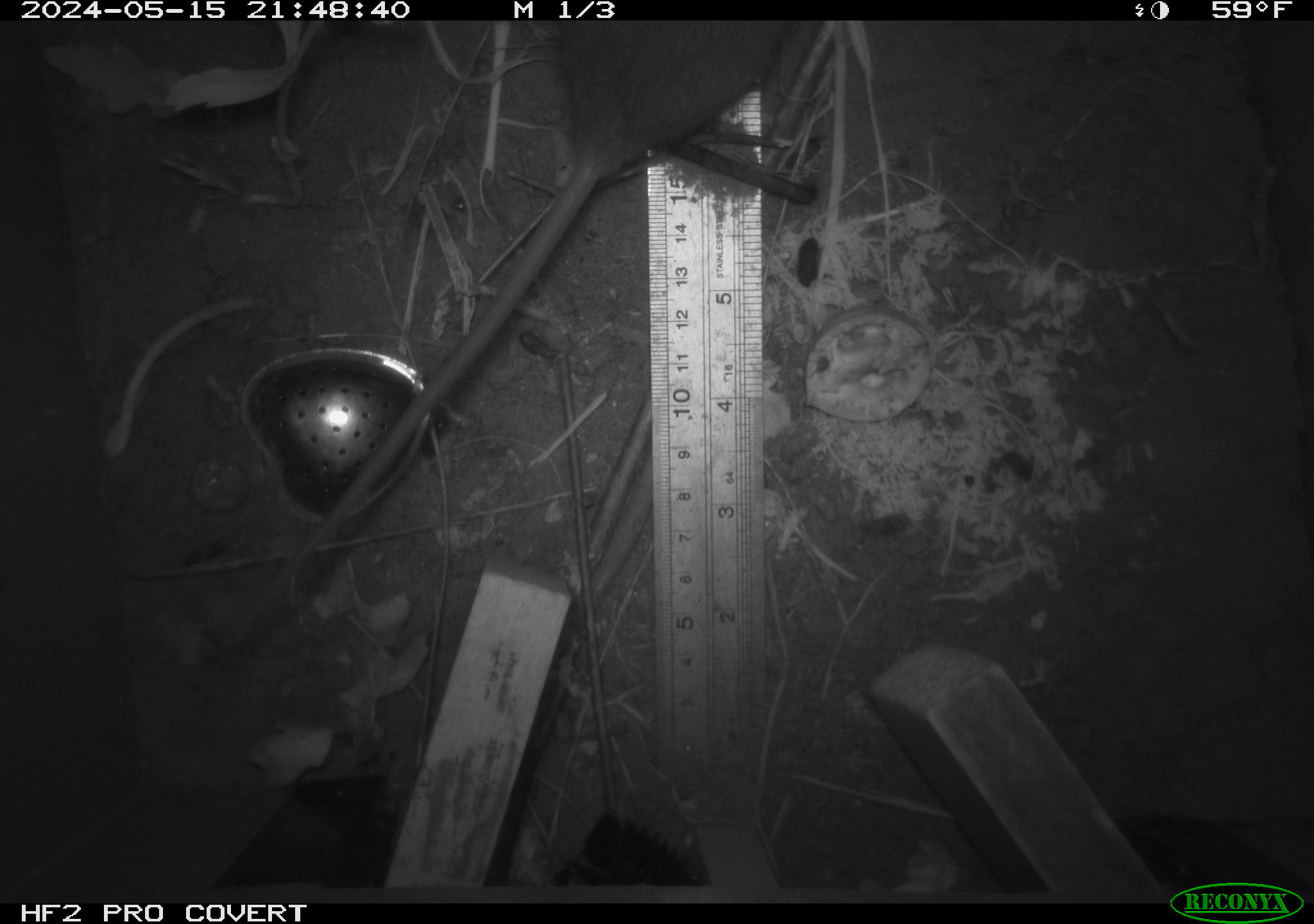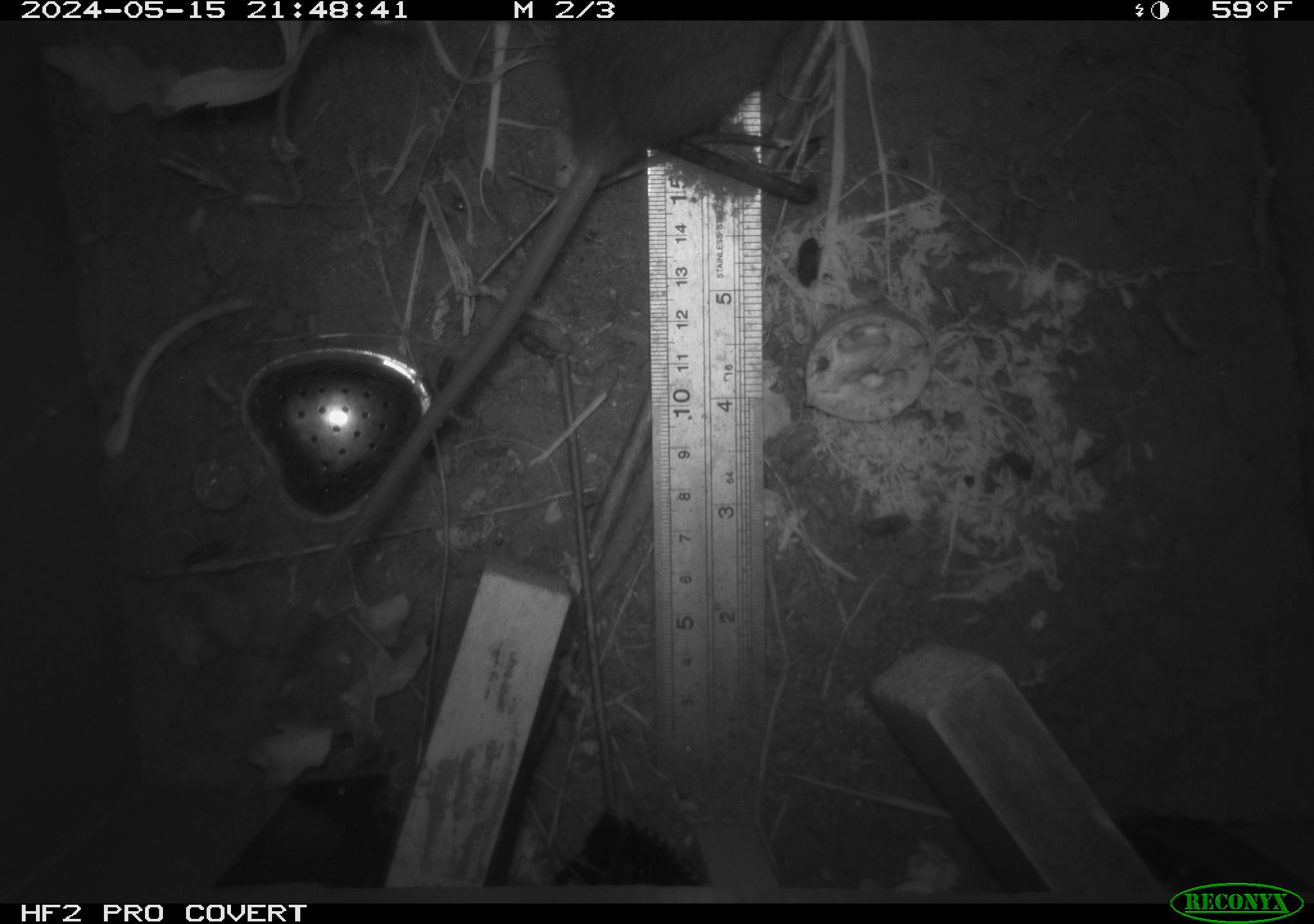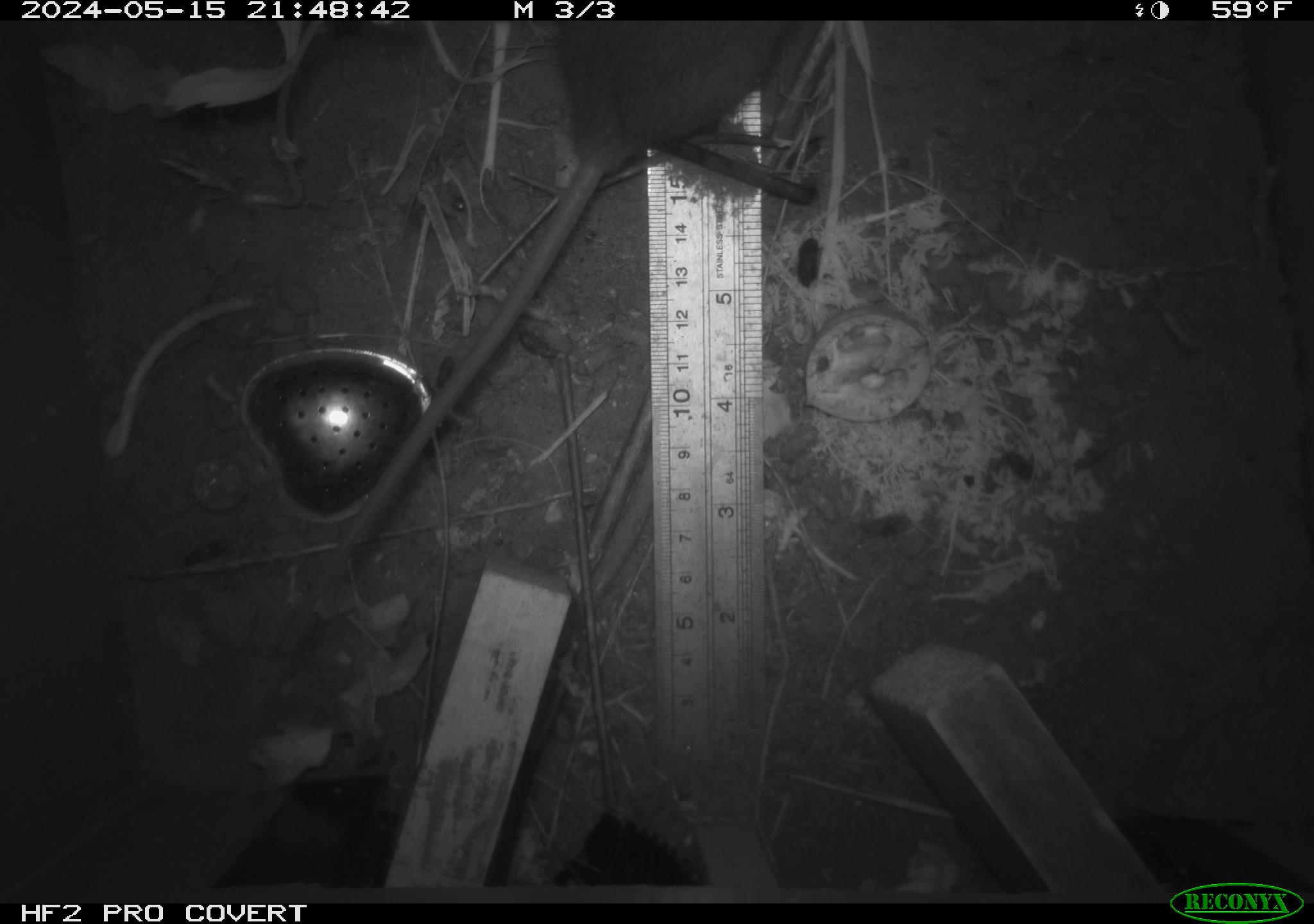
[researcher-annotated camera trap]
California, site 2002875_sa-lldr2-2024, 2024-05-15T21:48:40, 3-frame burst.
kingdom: Animalia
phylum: Chordata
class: Mammalia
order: Rodentia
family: Muridae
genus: Rattus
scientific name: Rattus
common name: rat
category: rattus species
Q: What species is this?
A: Rattus species (rat) (Rattus).